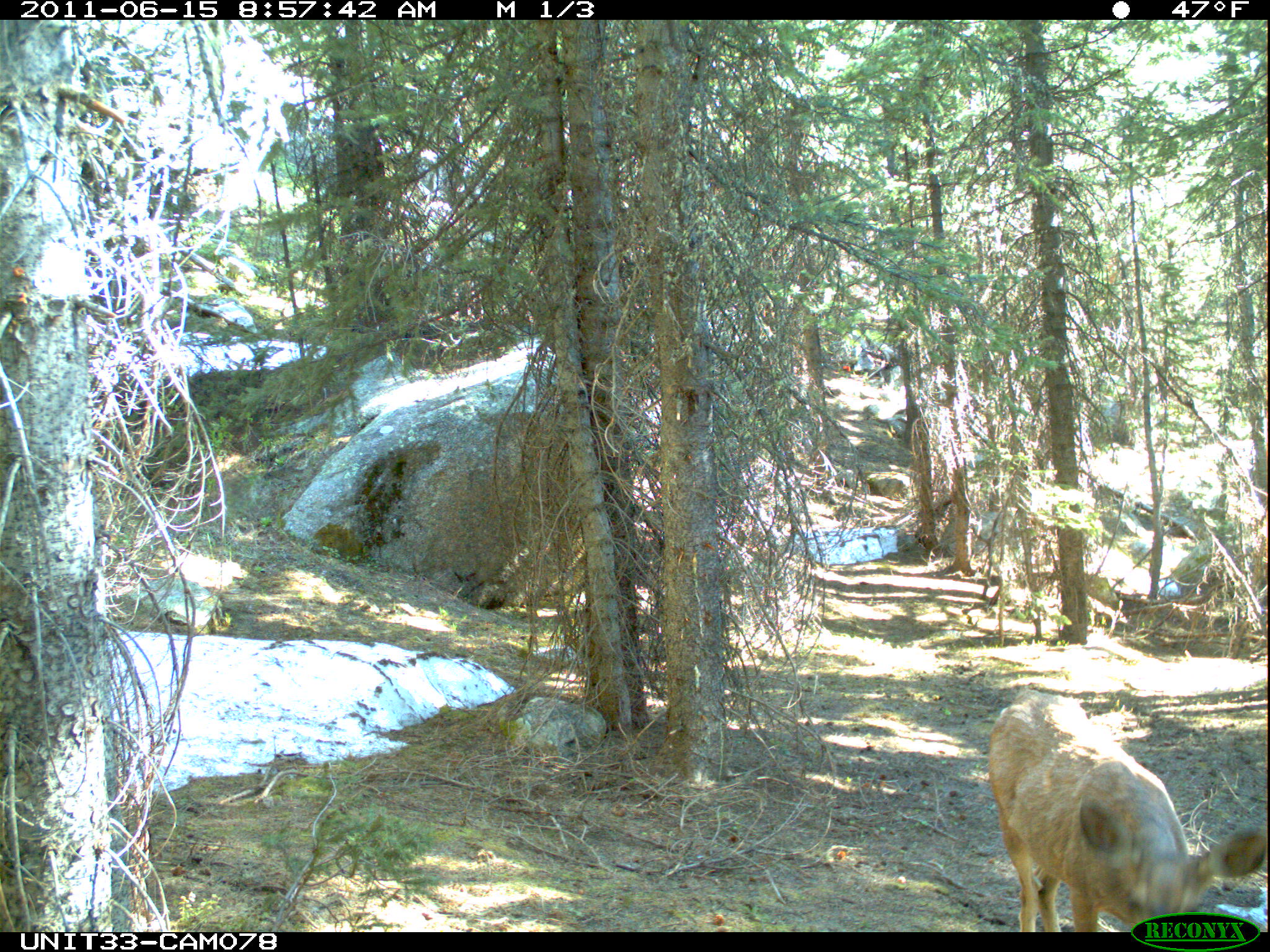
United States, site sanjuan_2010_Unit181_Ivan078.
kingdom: Animalia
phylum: Chordata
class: Mammalia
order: Artiodactyla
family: Cervidae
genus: Odocoileus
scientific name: Odocoileus hemionus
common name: mule deer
Odocoileus hemionus (mule deer).